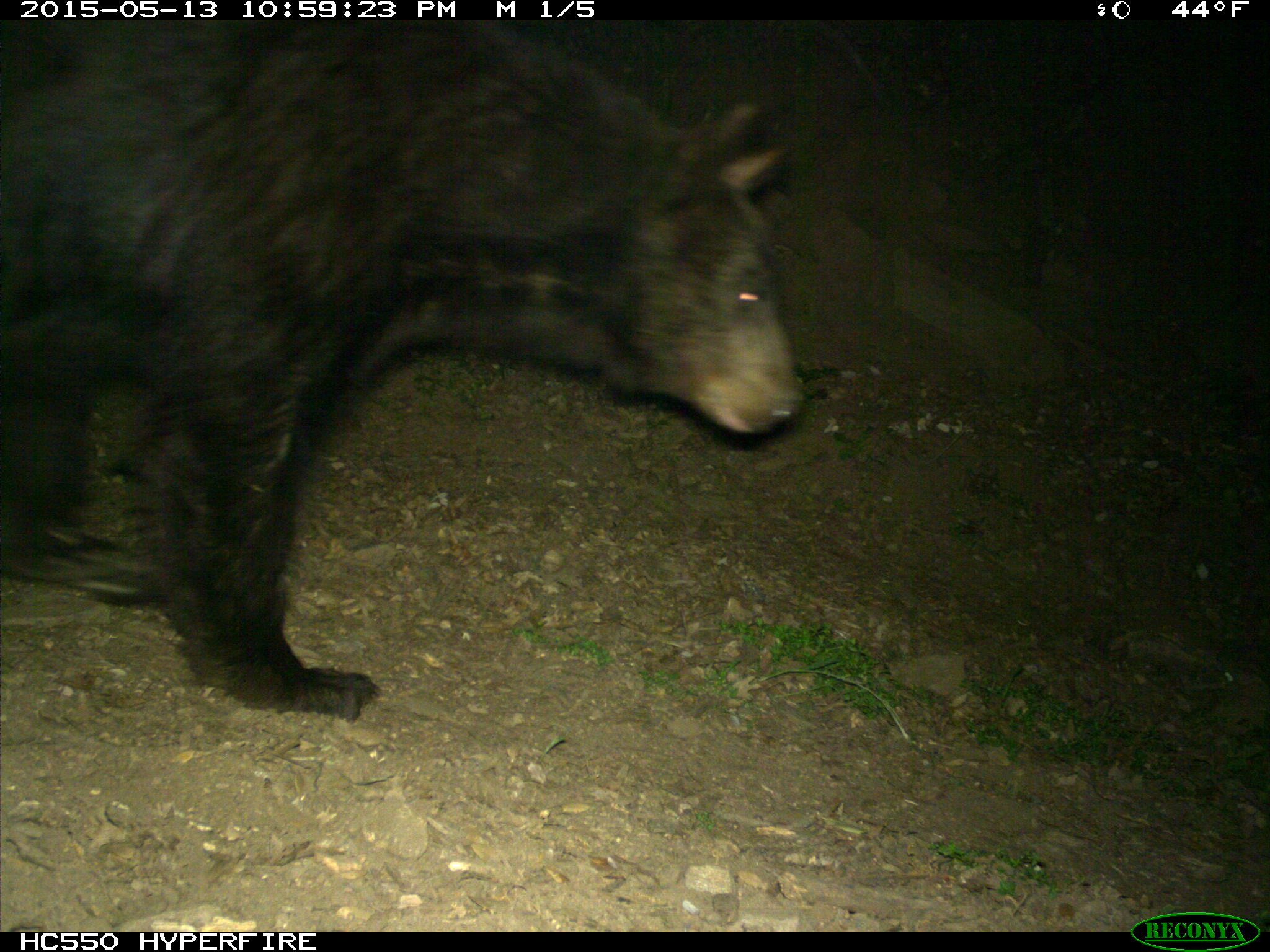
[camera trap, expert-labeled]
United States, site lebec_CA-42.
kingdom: Animalia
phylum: Chordata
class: Mammalia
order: Carnivora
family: Ursidae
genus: Ursus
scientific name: Ursus americanus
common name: american black bear